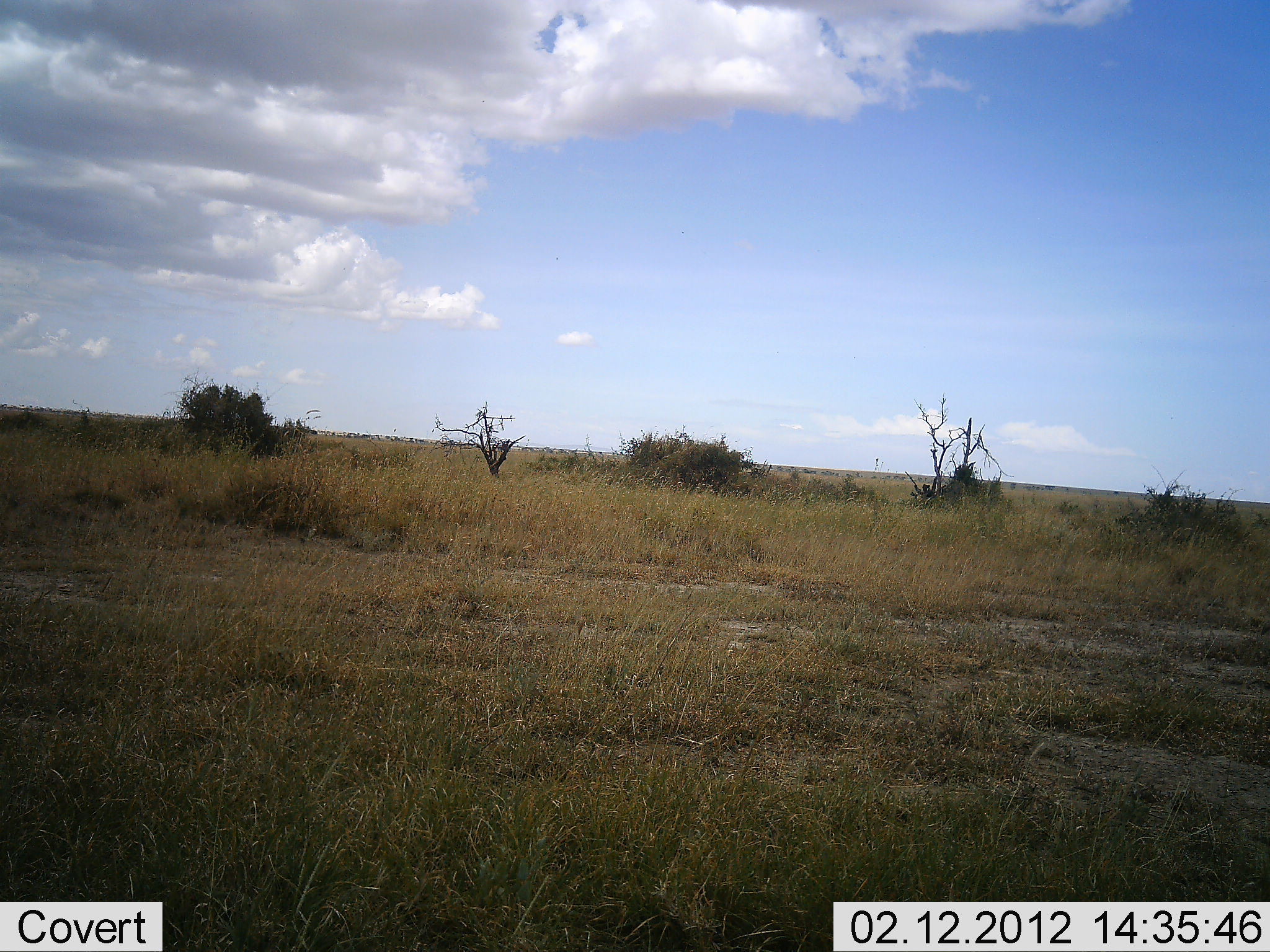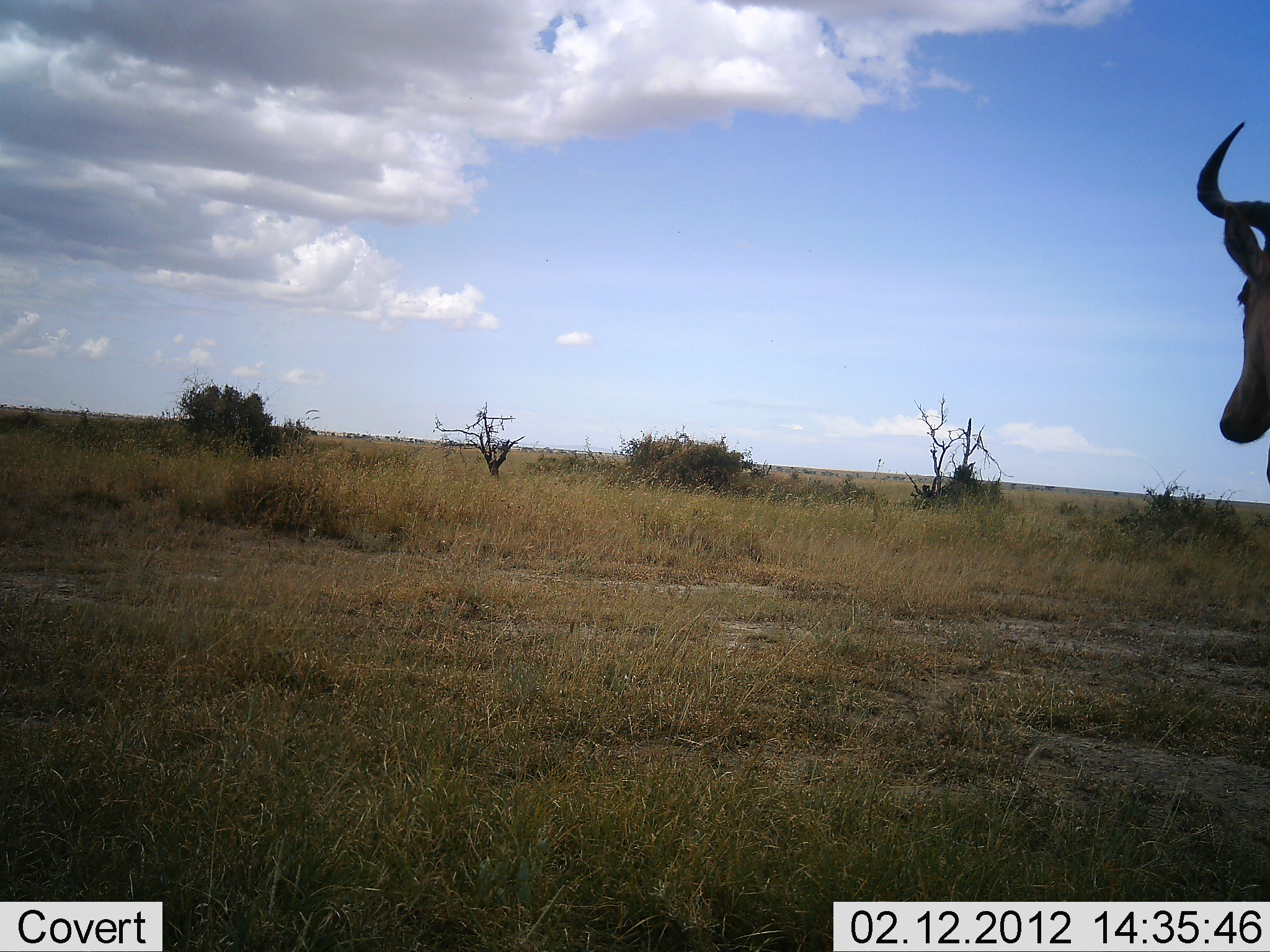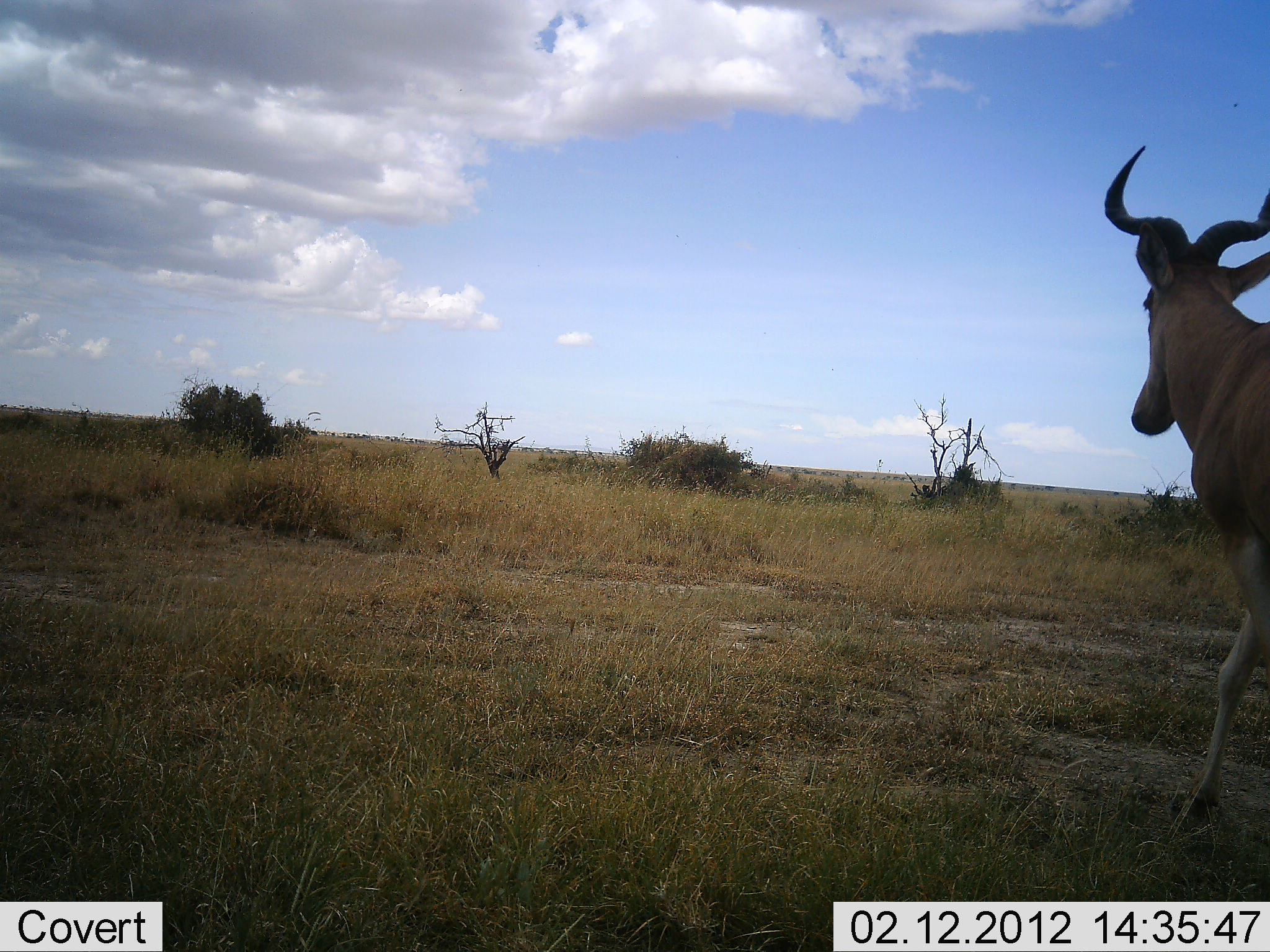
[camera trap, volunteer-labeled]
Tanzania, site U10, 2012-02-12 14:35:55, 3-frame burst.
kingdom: Animalia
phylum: Chordata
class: Mammalia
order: Artiodactyla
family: Bovidae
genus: Alcelaphus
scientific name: Alcelaphus buselaphus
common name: hartebeest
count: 1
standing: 14%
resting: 0%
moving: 91%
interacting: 0%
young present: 0%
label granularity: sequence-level